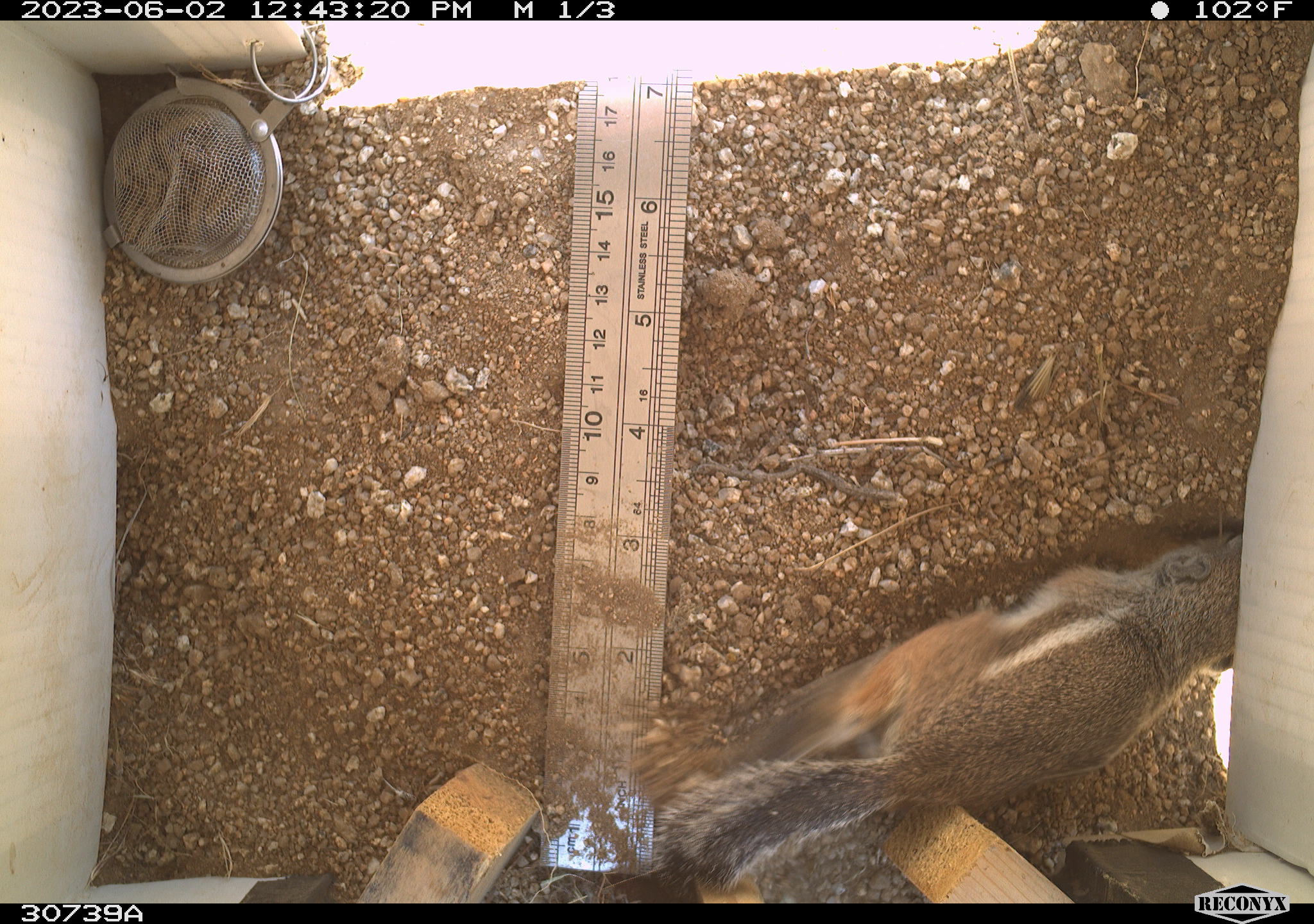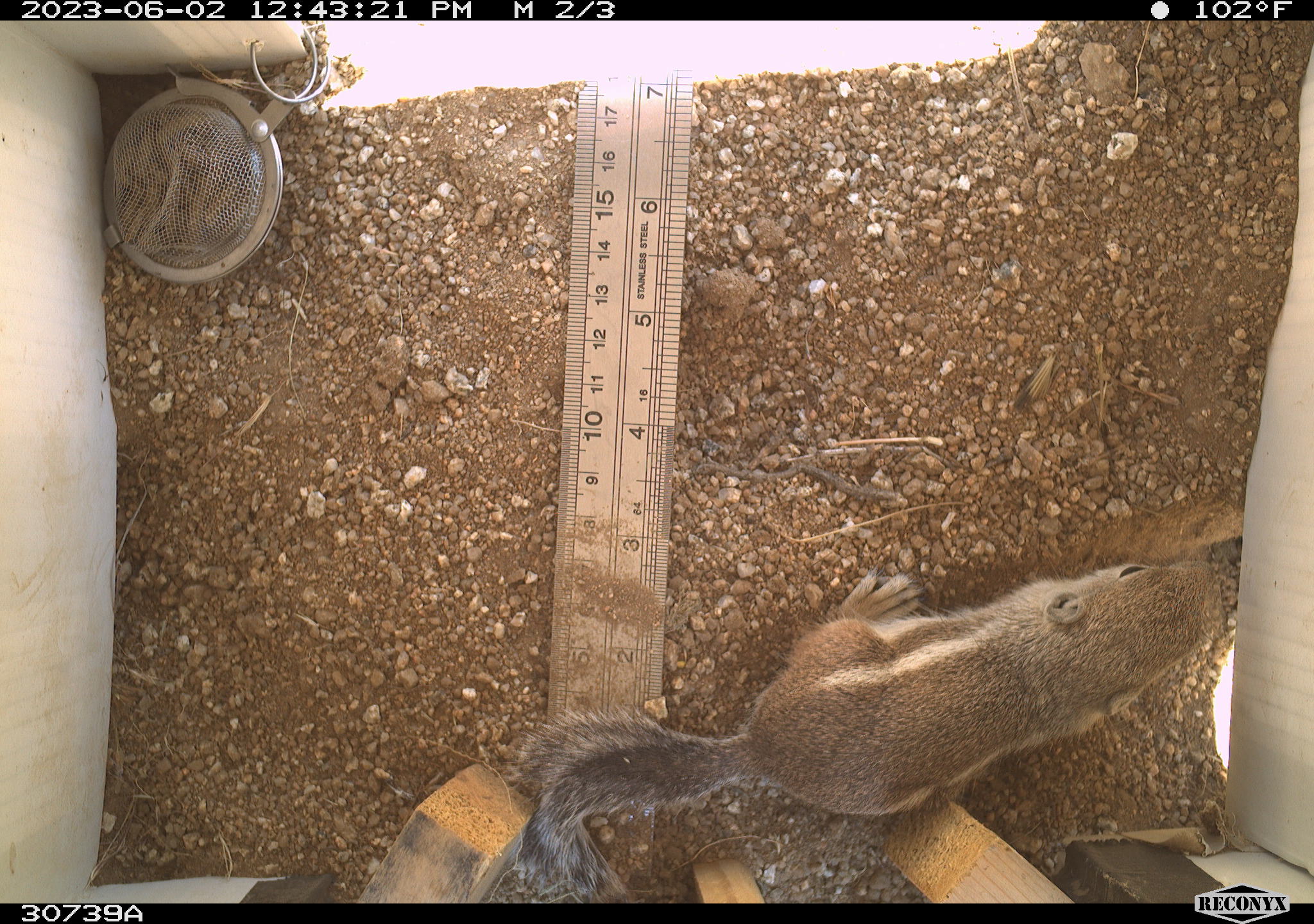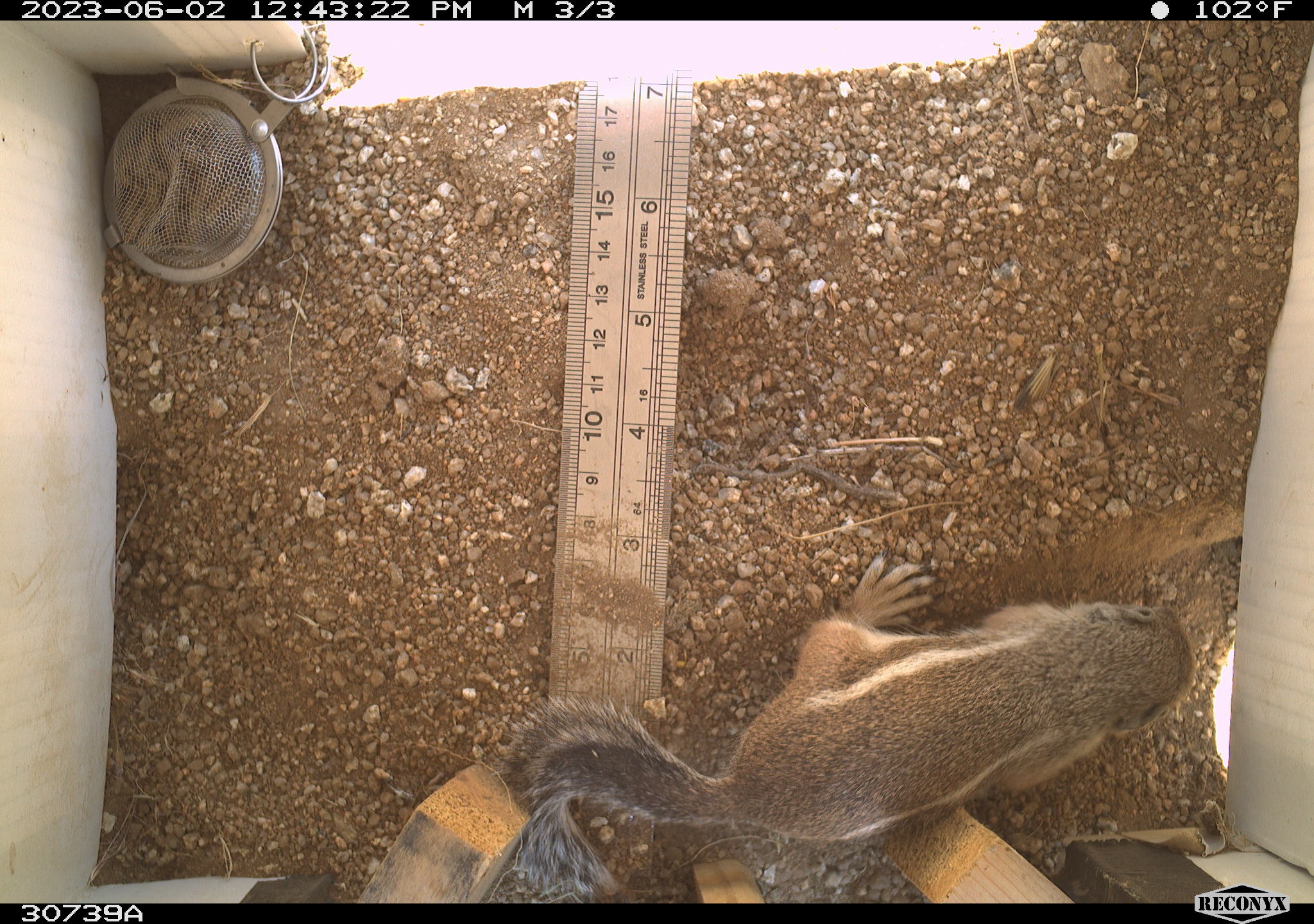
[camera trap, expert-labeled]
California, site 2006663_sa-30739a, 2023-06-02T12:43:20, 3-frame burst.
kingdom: Animalia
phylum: Chordata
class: Mammalia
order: Rodentia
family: Sciuridae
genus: Ammospermophilus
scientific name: Ammospermophilus leucurus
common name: white-tailed antelope squirrel